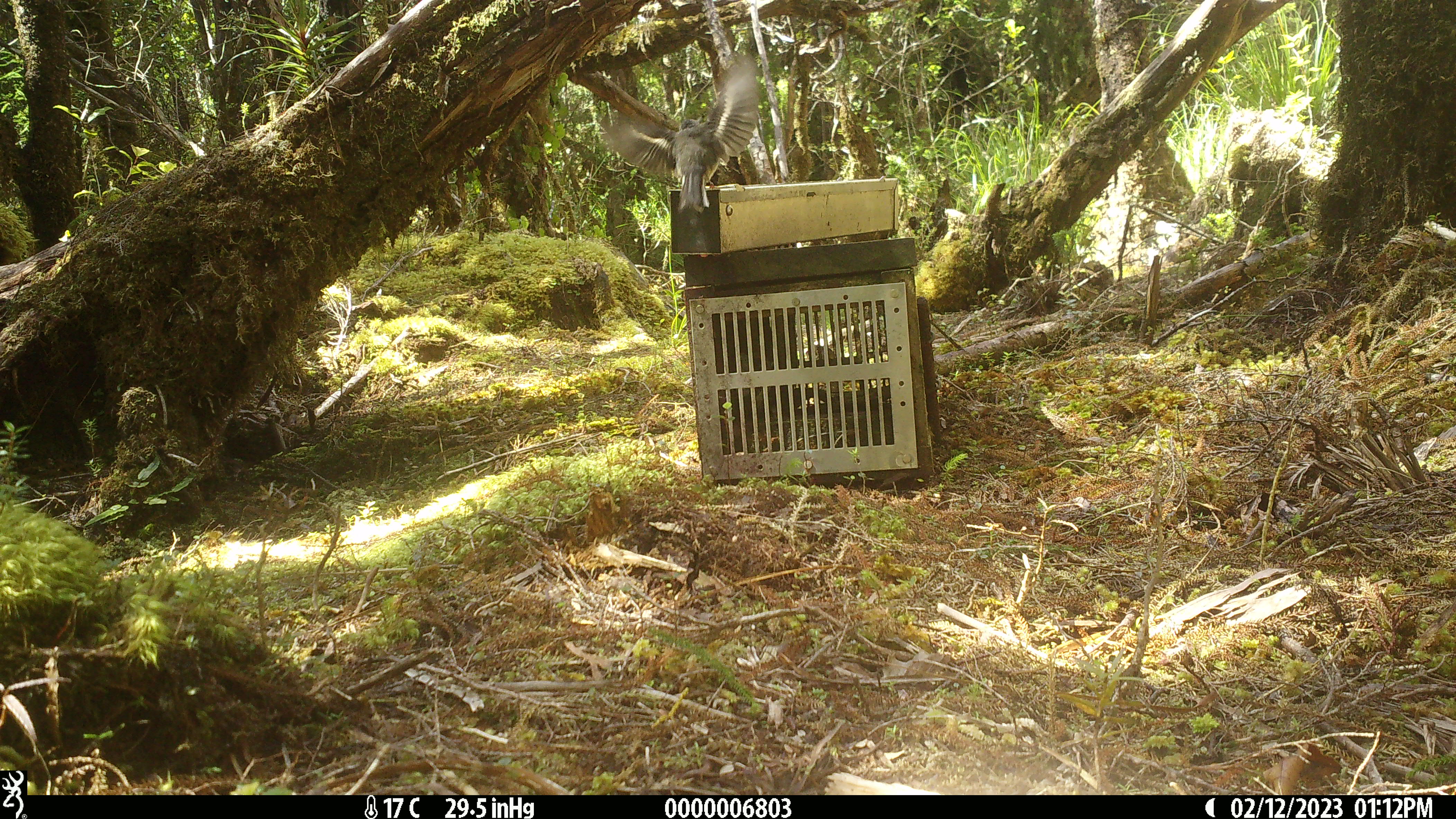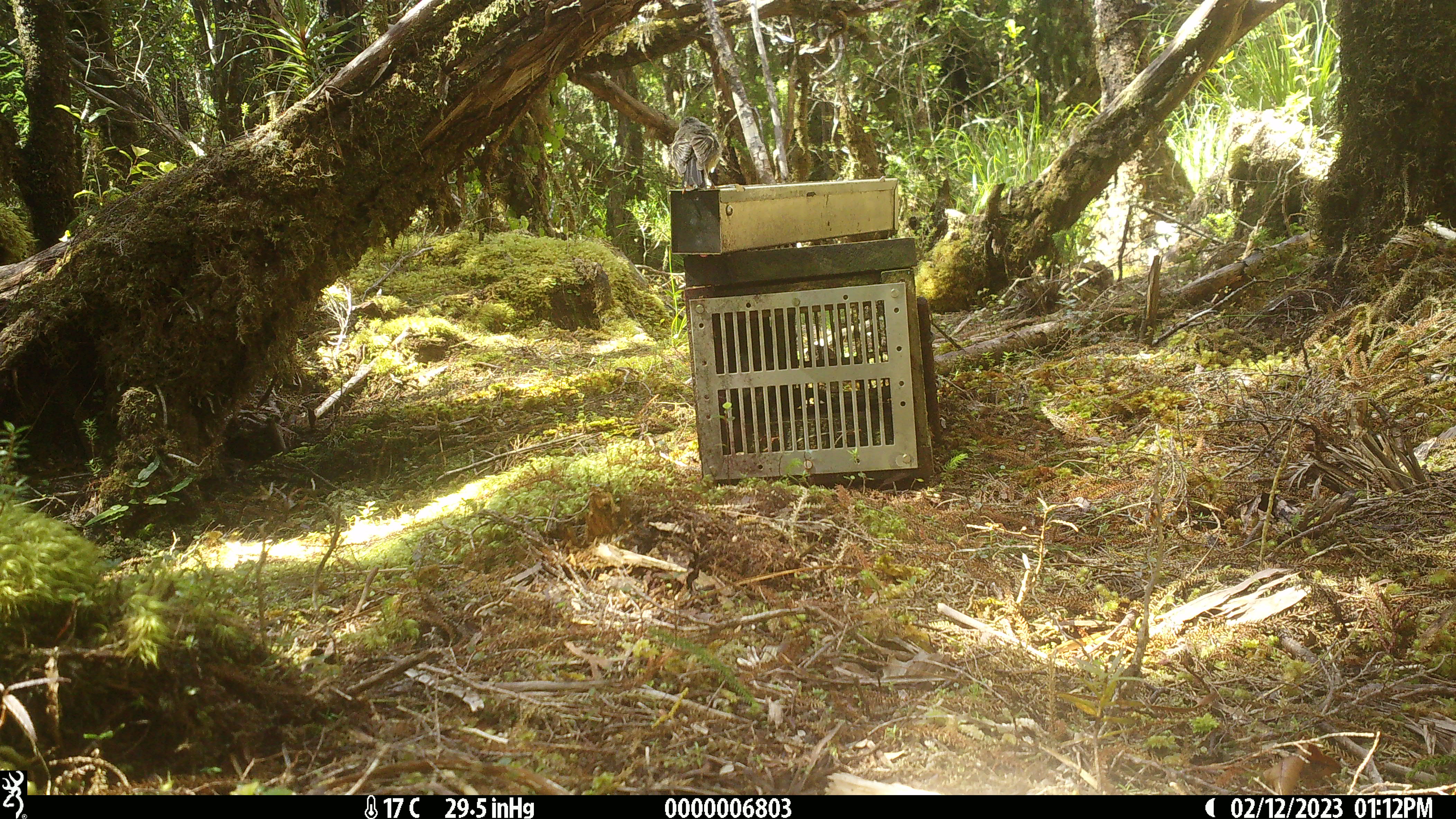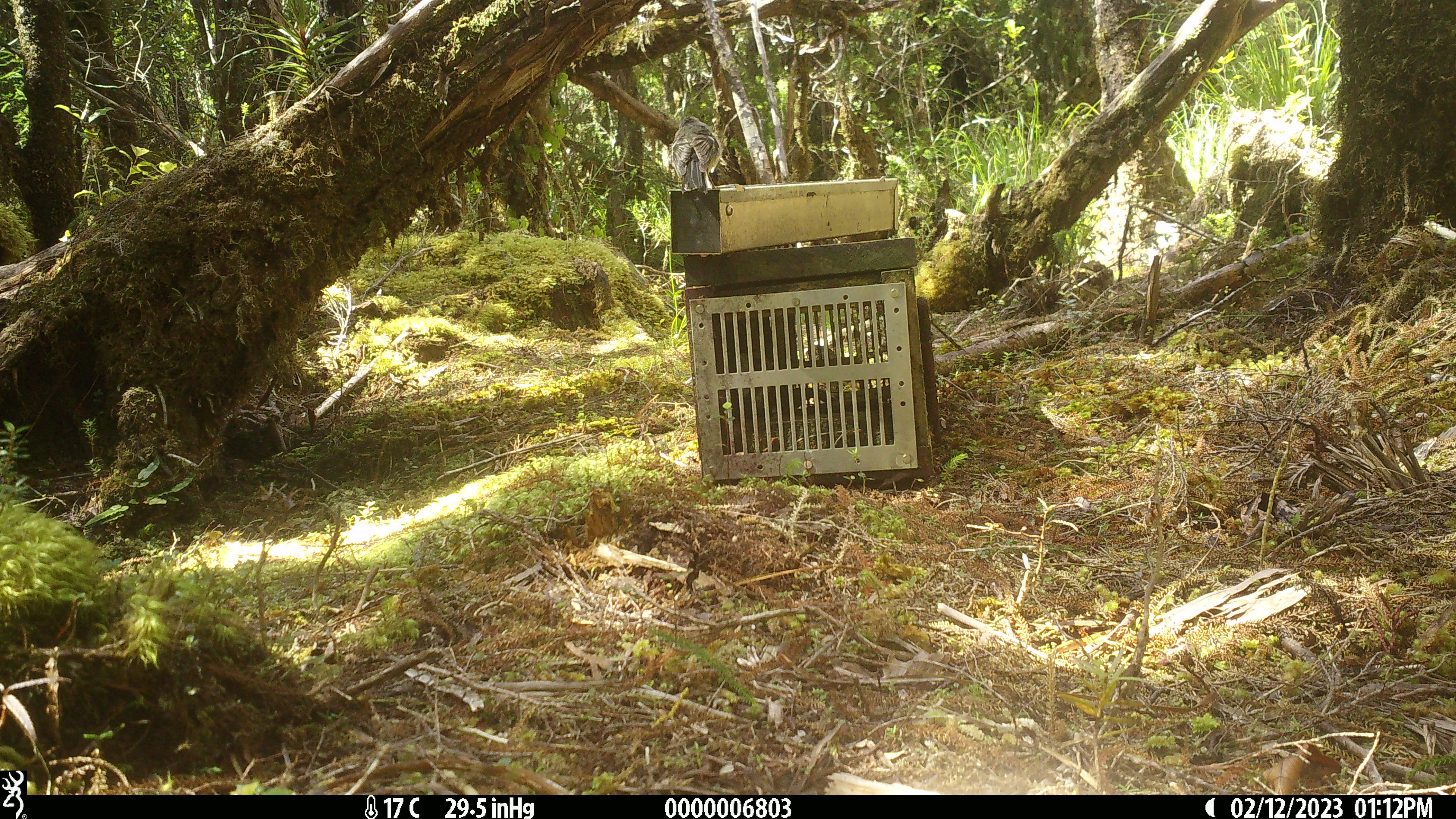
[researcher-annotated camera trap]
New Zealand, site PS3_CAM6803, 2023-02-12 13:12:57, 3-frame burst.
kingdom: Animalia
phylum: Chordata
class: Aves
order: Passeriformes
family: Petroicidae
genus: Petroica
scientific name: Petroica macrocephala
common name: tomtit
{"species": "tomtit (Petroica macrocephala)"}